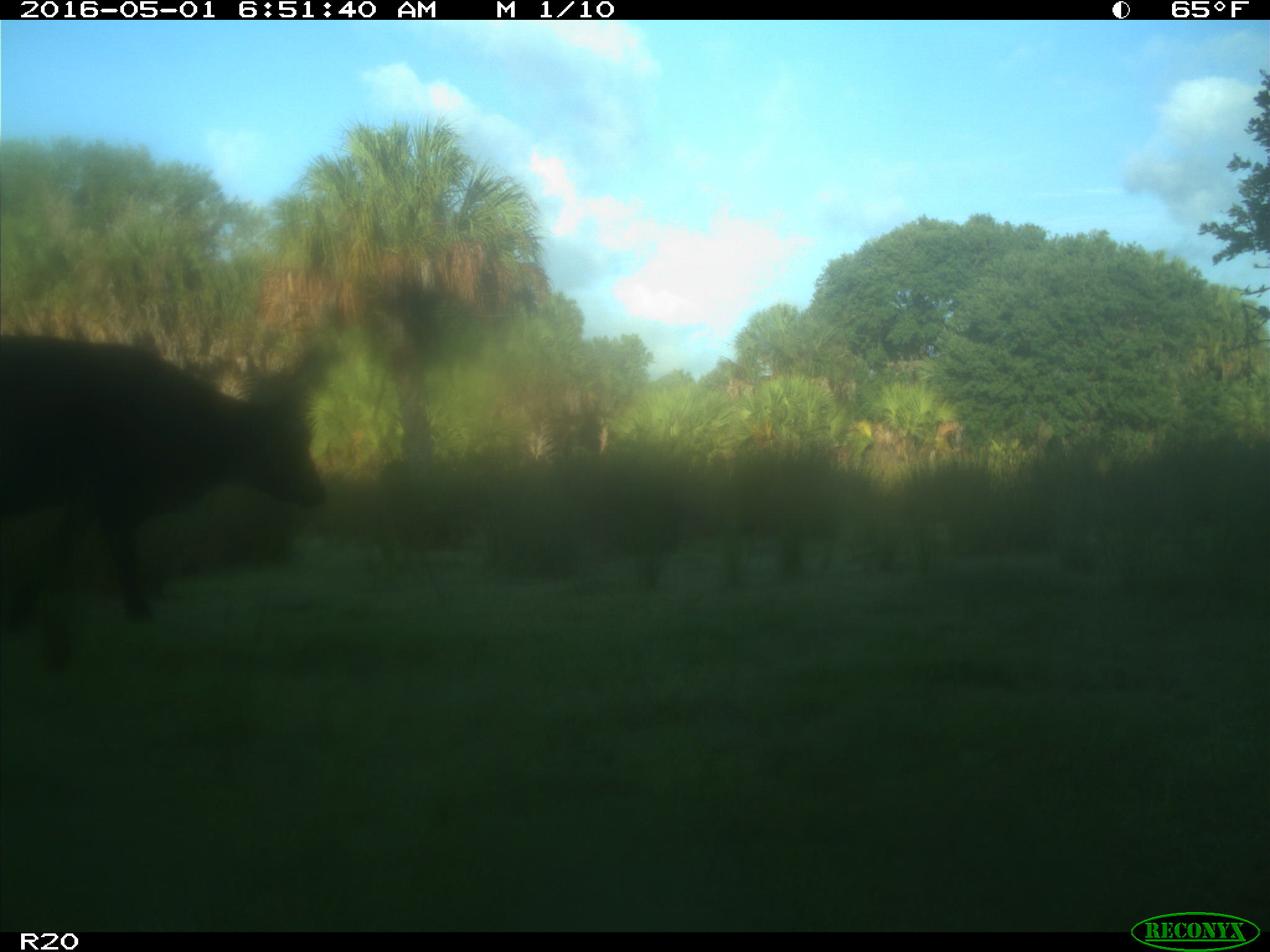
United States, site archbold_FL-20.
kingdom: Animalia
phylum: Chordata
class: Mammalia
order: Artiodactyla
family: Bovidae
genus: Bos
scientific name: Bos taurus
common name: domestic cow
Bos taurus (domestic cow).